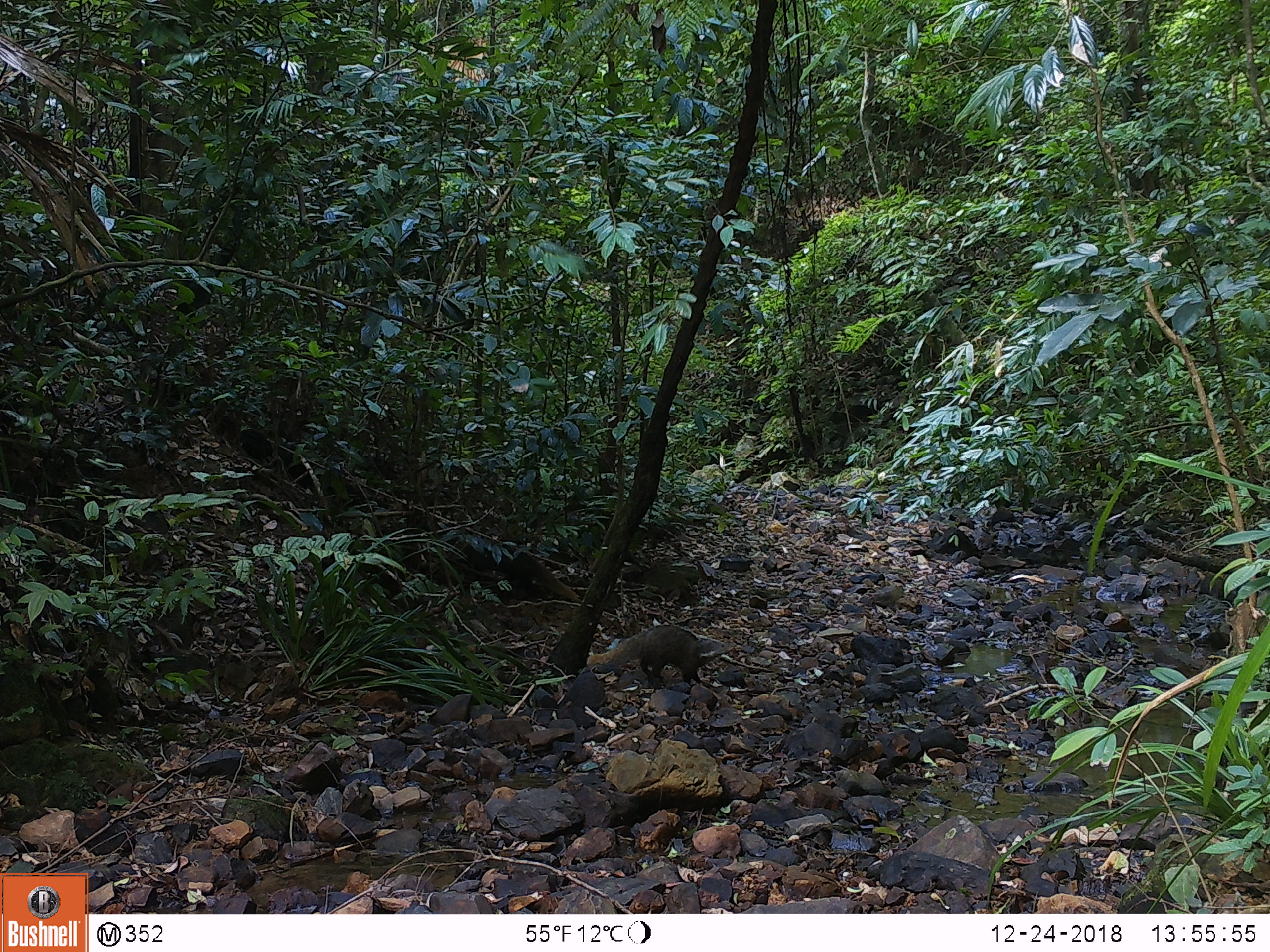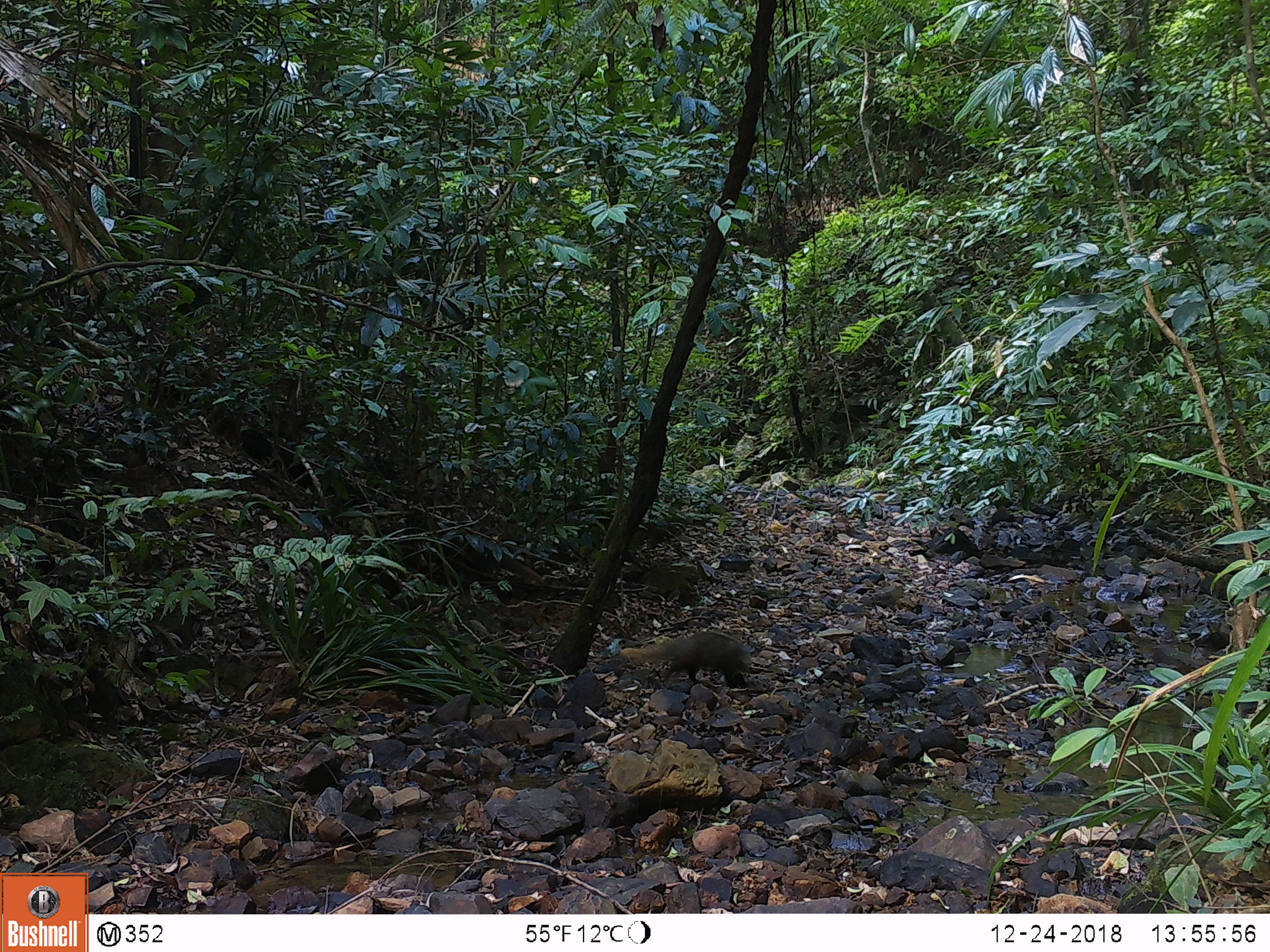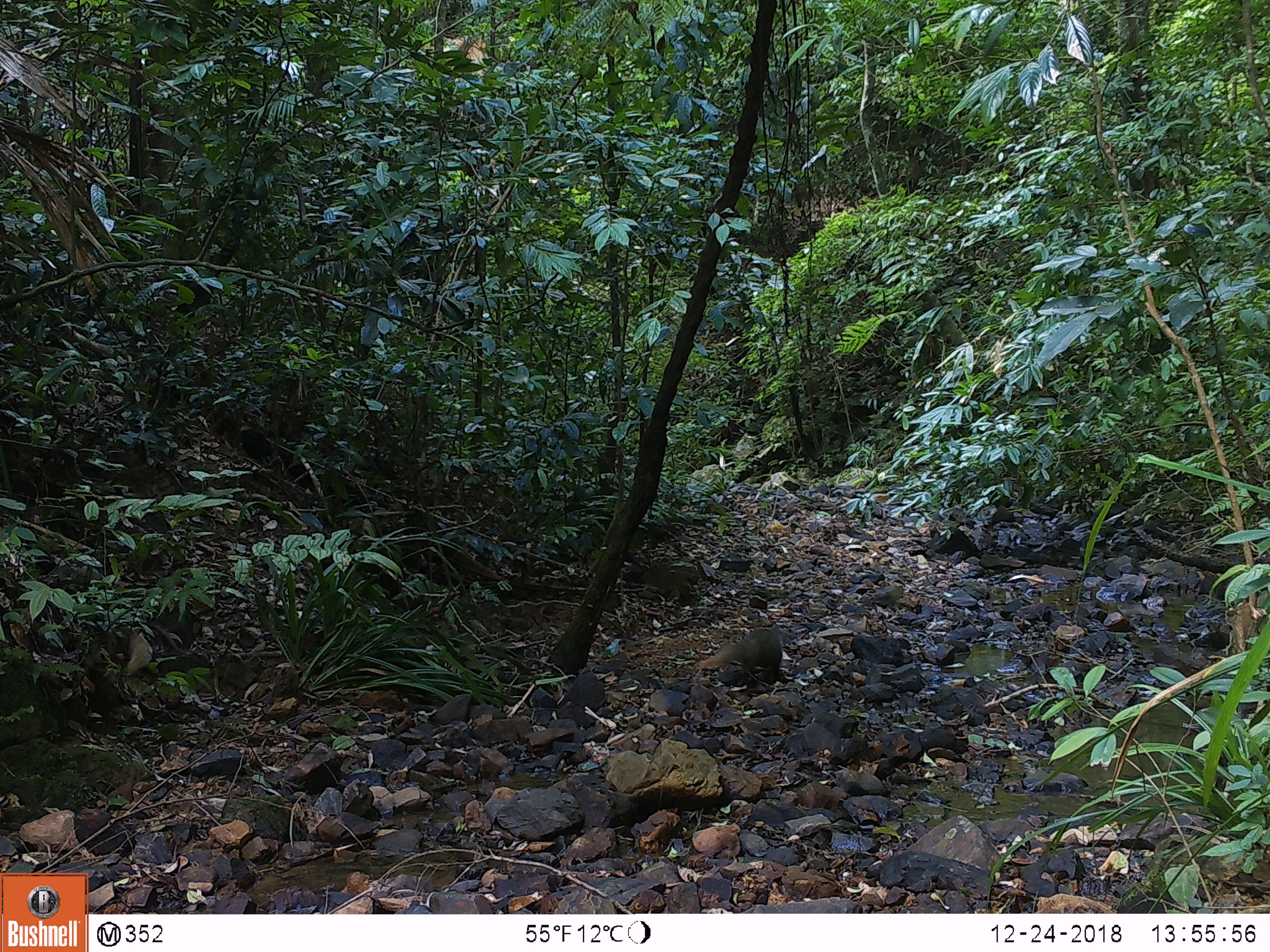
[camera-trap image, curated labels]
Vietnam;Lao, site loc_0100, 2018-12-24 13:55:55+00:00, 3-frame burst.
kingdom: Animalia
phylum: Chordata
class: Mammalia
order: Carnivora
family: Herpestidae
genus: Urva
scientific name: Urva urva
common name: crab-eating mongoose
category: crab eating mongoose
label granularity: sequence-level